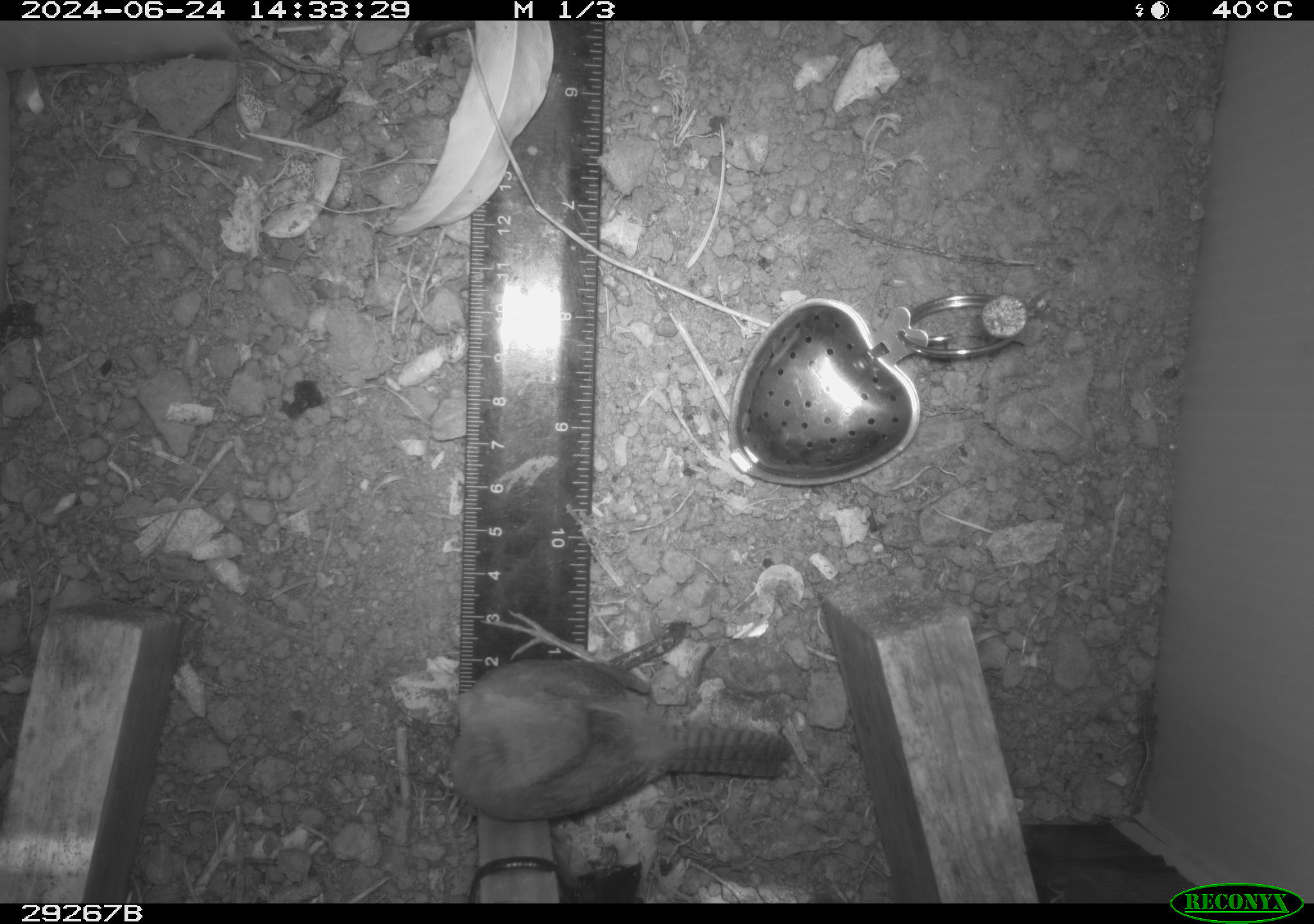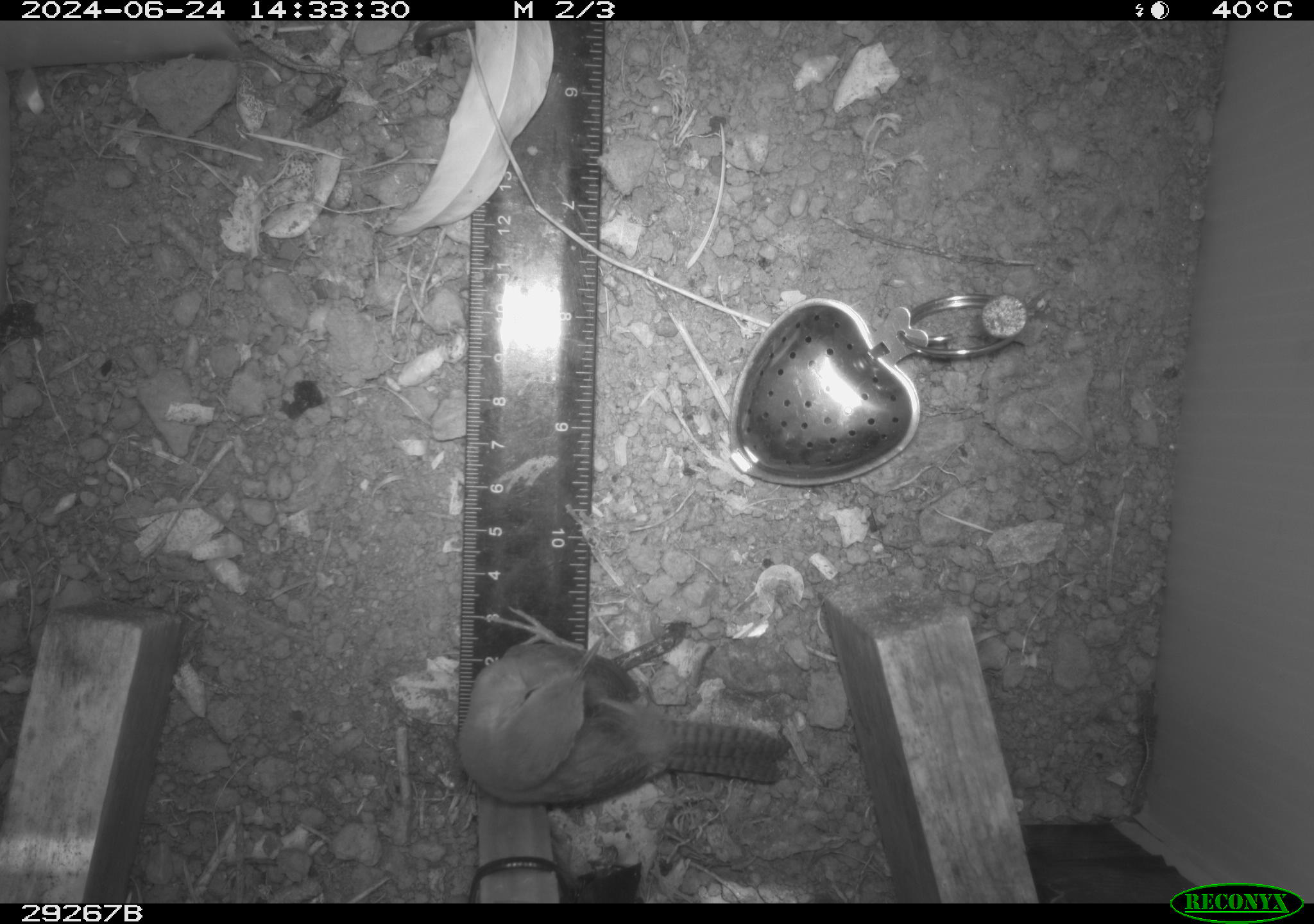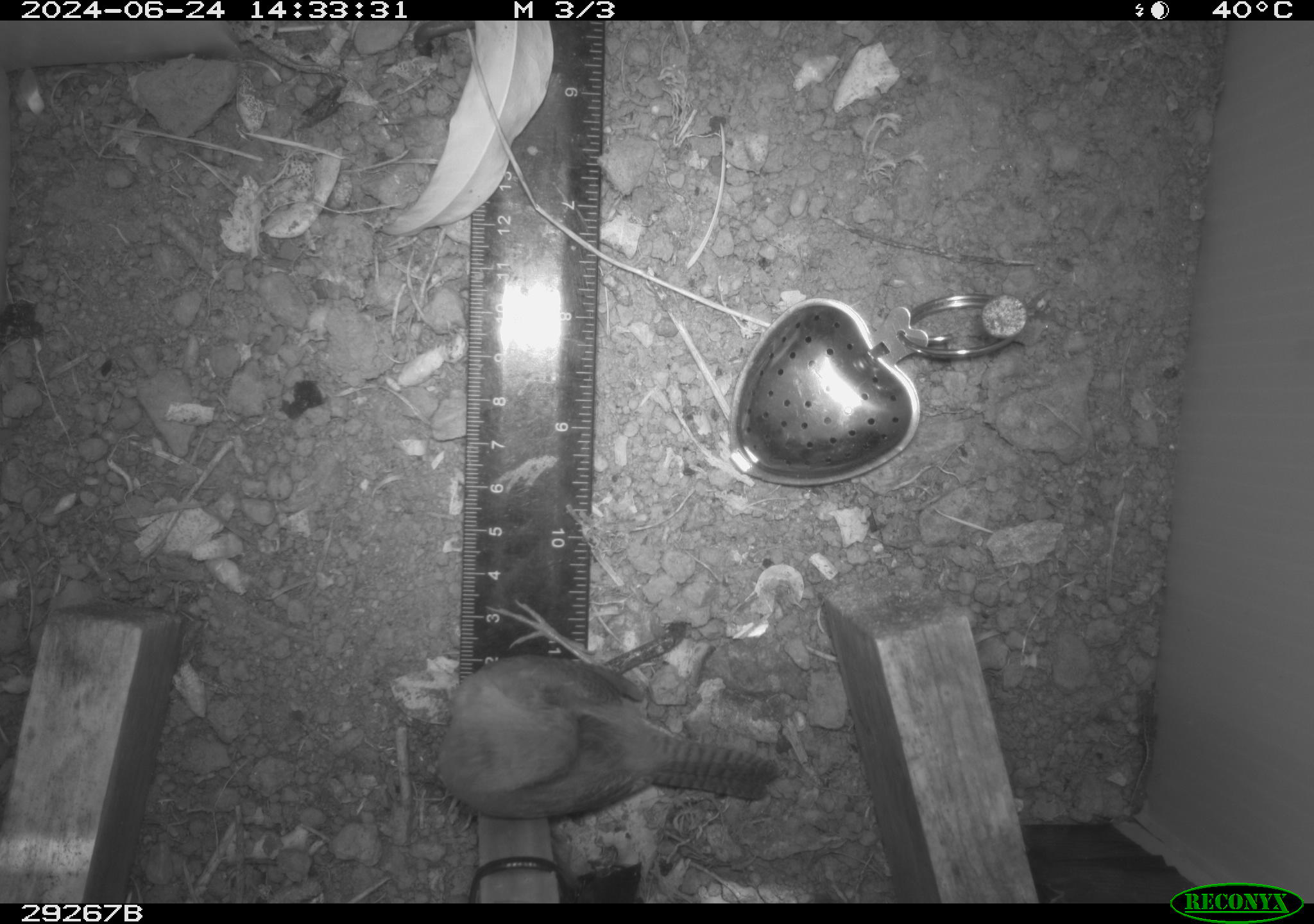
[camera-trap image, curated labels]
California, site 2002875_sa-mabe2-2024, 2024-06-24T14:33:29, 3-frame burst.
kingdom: Animalia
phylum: Chordata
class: Aves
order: Passeriformes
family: Troglodytidae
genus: Troglodytes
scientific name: Troglodytes aedon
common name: house wren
House wren (Troglodytes aedon).